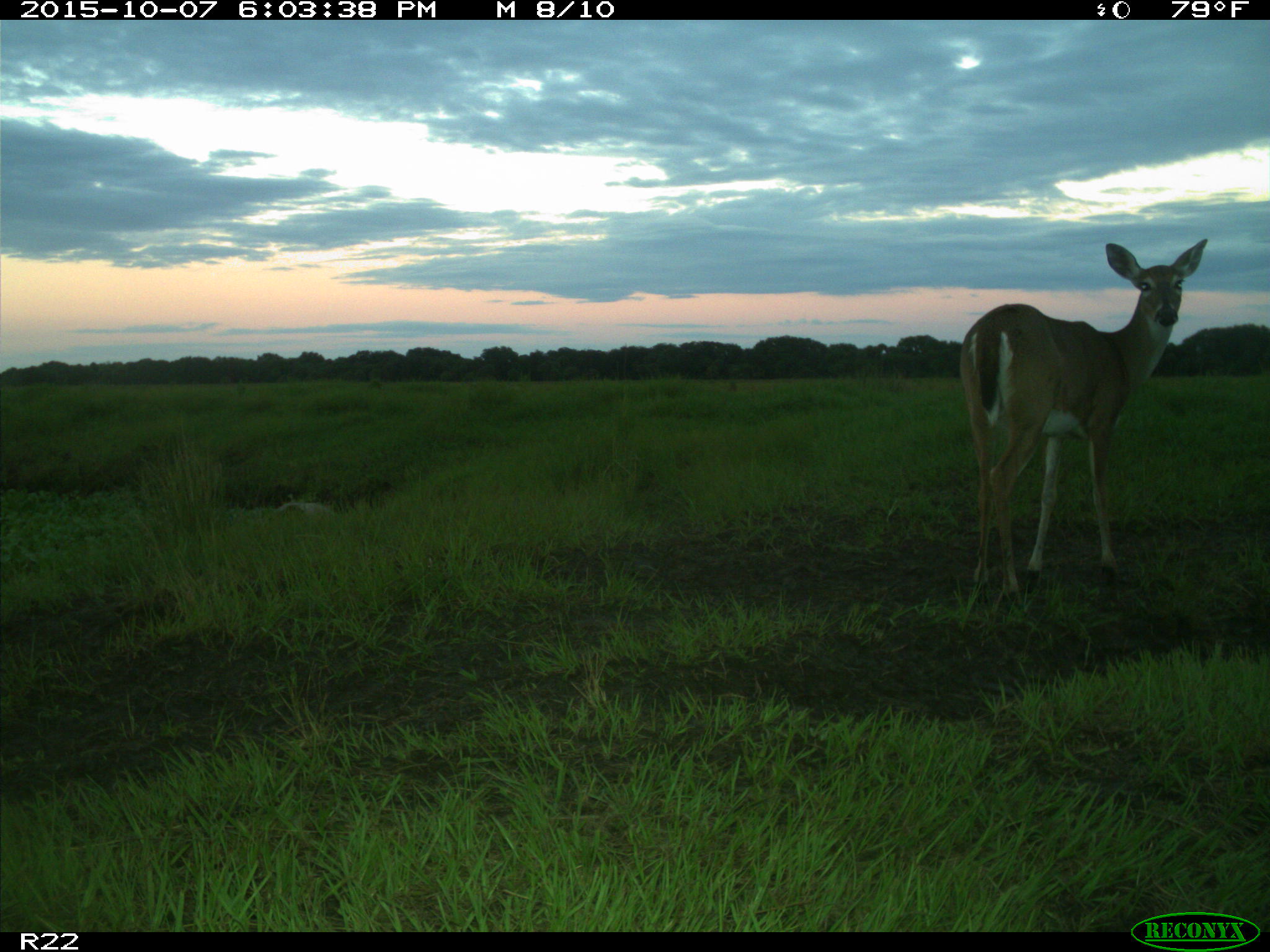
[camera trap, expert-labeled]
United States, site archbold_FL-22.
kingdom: Animalia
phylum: Chordata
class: Mammalia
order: Artiodactyla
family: Cervidae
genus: Odocoileus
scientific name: Odocoileus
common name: deer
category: unidentified deer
Unidentified deer (deer) (Odocoileus).